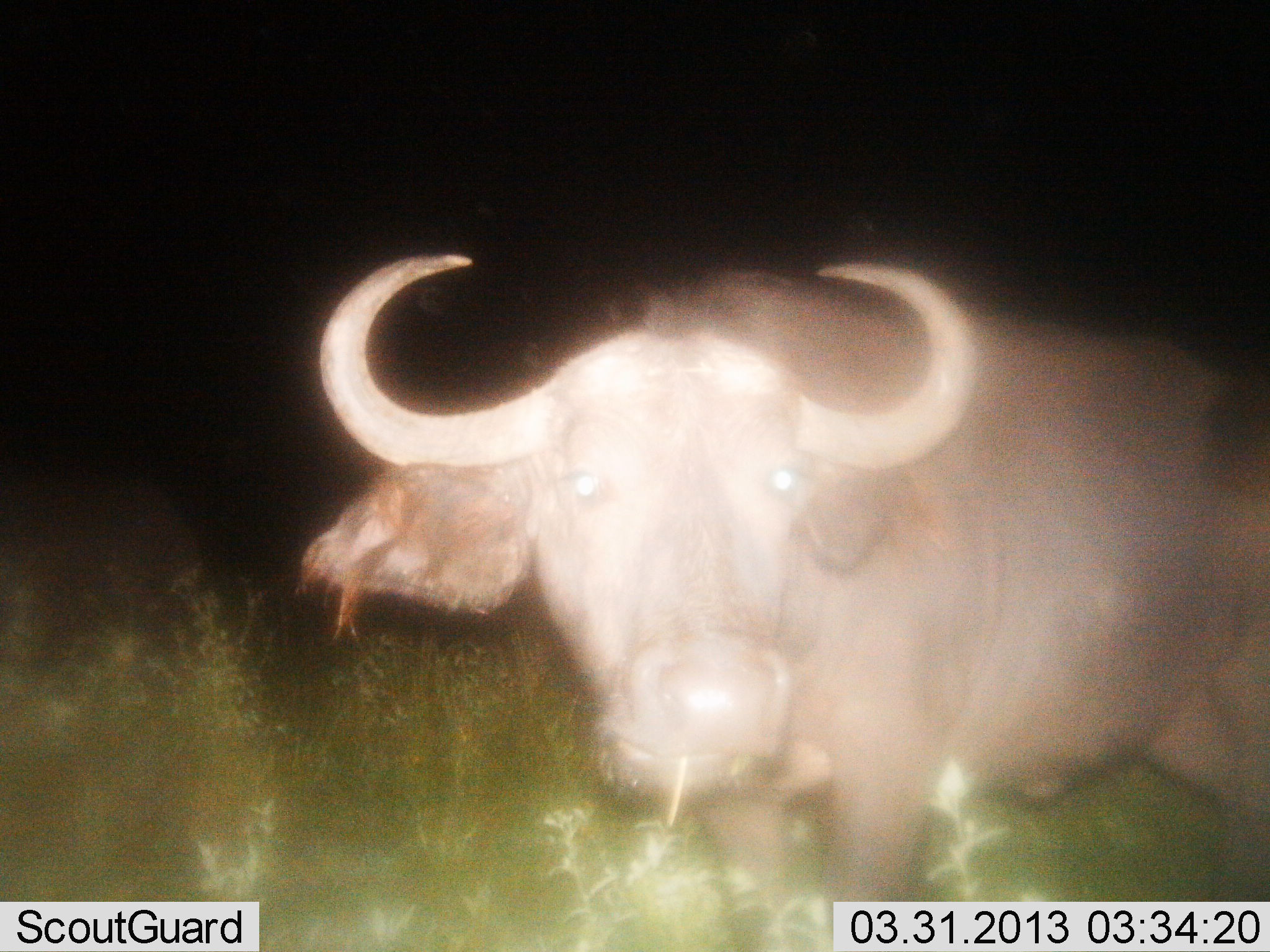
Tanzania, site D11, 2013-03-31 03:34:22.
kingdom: Animalia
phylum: Chordata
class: Mammalia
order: Artiodactyla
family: Bovidae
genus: Syncerus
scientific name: Syncerus caffer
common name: cape buffalo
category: buffalo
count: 1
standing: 81%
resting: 3%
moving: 0%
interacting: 6%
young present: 0%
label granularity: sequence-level